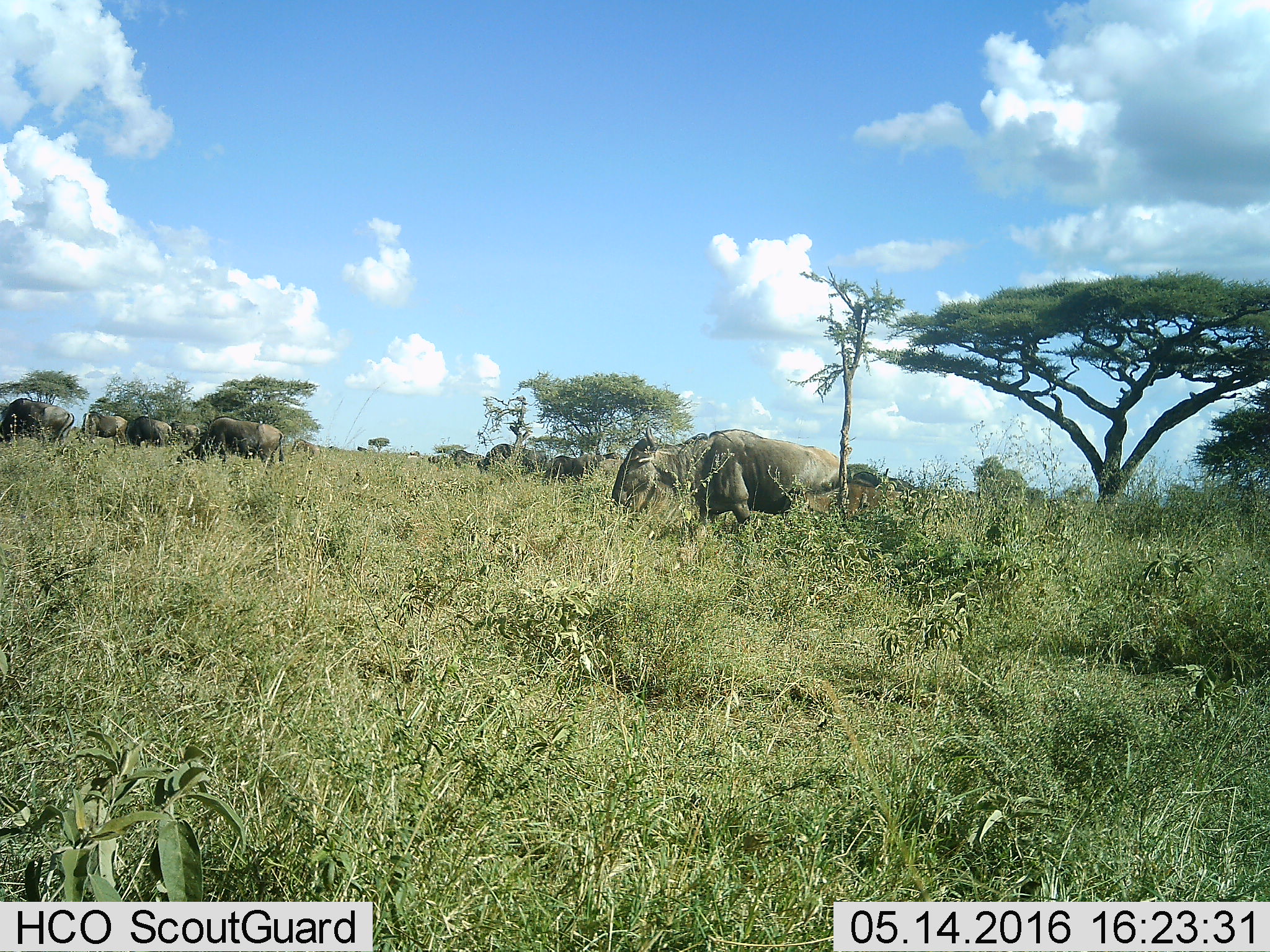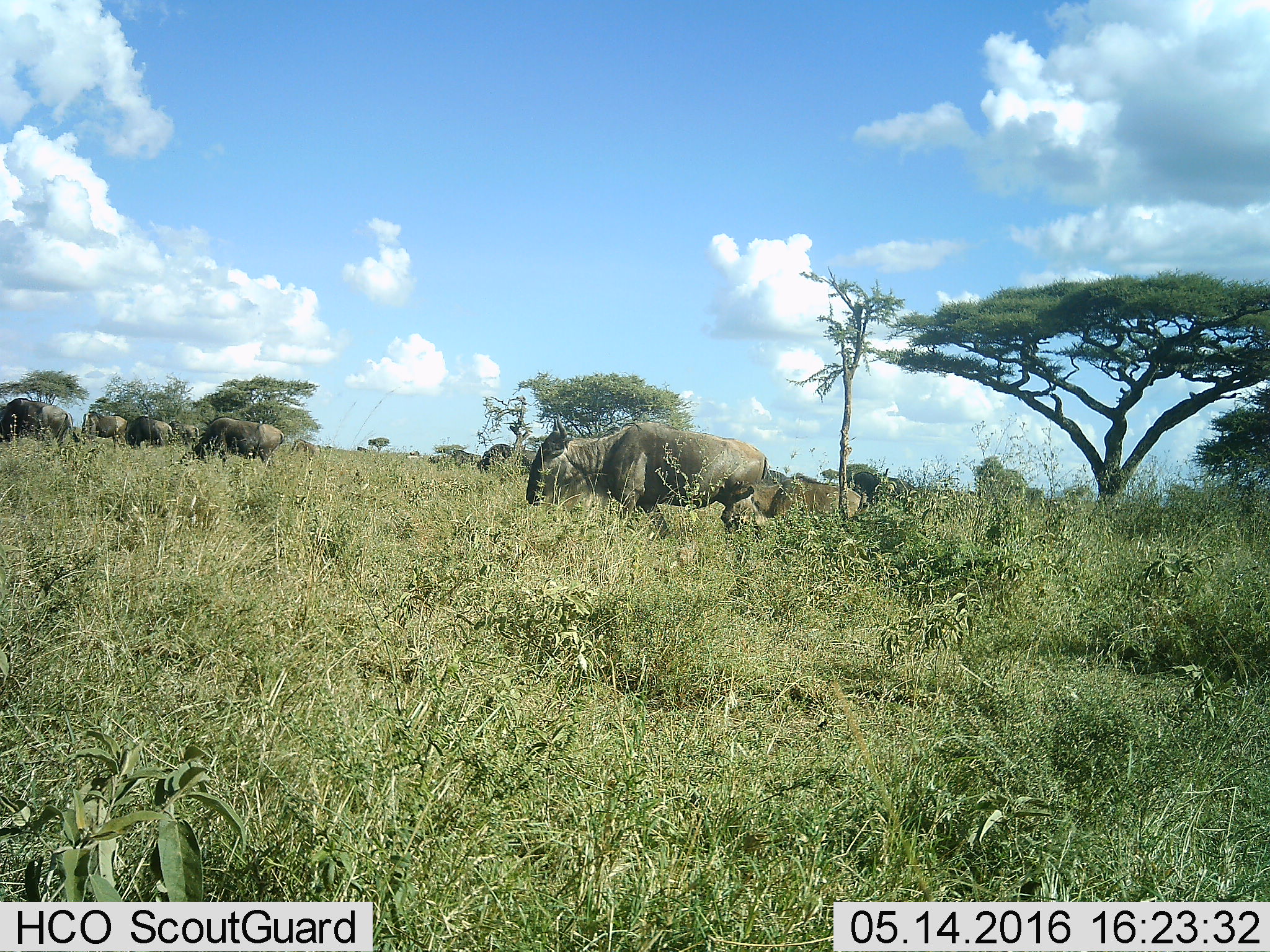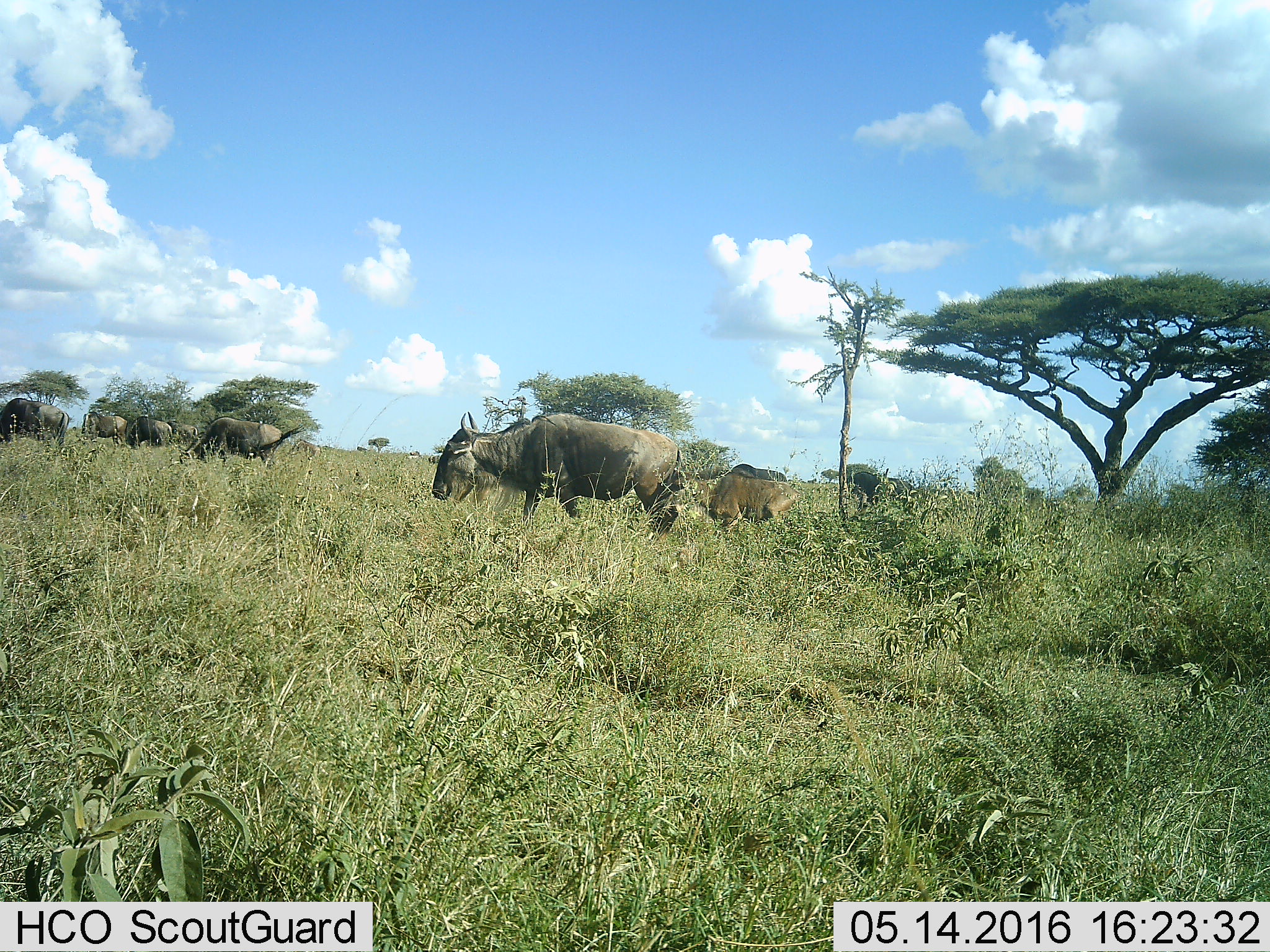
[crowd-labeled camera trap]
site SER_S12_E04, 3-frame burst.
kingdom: Animalia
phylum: Chordata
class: Mammalia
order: Artiodactyla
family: Bovidae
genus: Connochaetes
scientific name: Connochaetes taurinus taurinus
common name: blue wildebeest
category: wildebeestblue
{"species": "wildebeestblue (blue wildebeest) (Connochaetes taurinus taurinus)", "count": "11-50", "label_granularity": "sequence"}